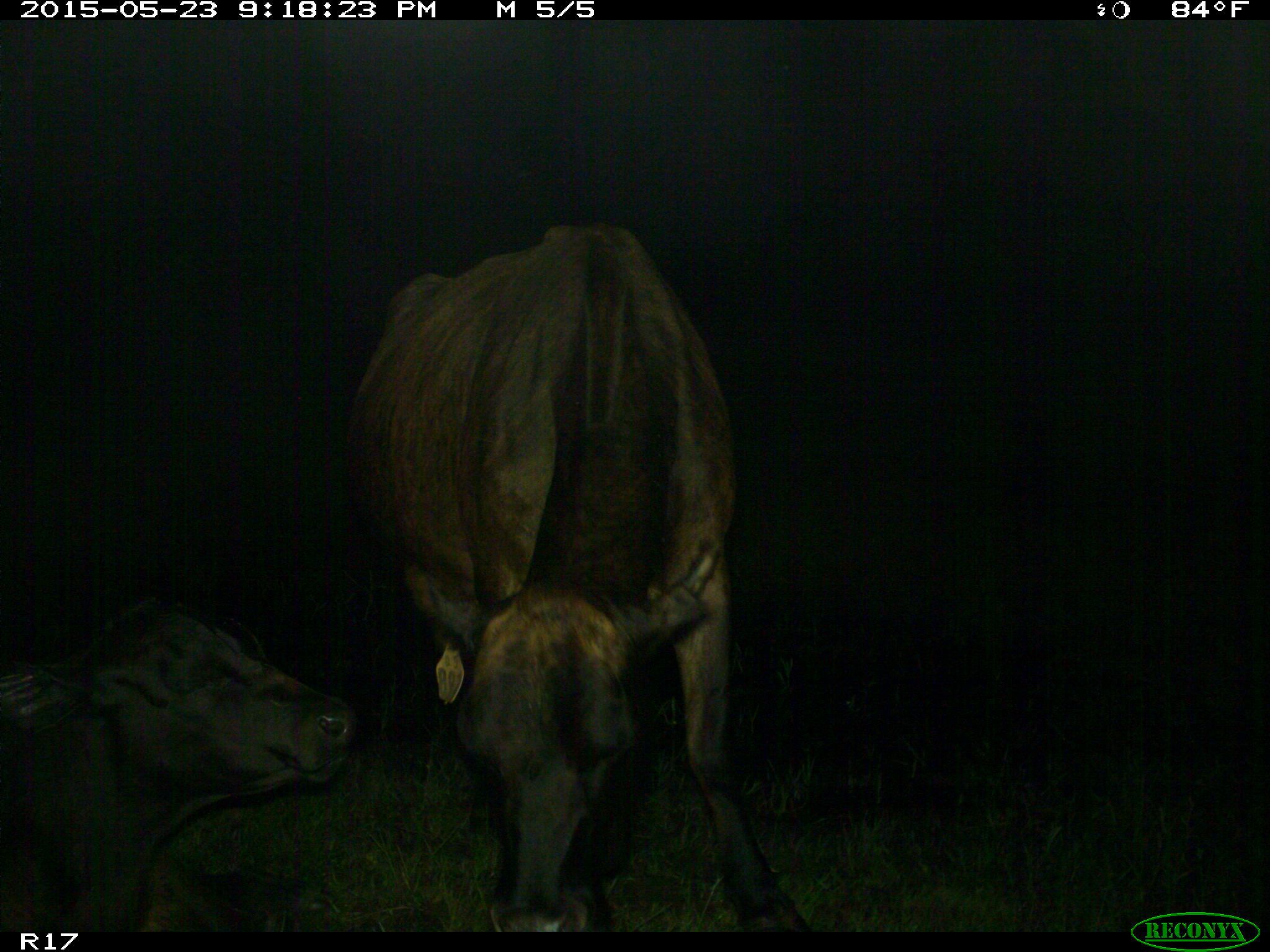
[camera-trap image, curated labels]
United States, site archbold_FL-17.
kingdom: Animalia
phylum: Chordata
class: Mammalia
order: Artiodactyla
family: Bovidae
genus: Bos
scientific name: Bos taurus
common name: domestic cow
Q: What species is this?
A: Bos taurus (domestic cow).